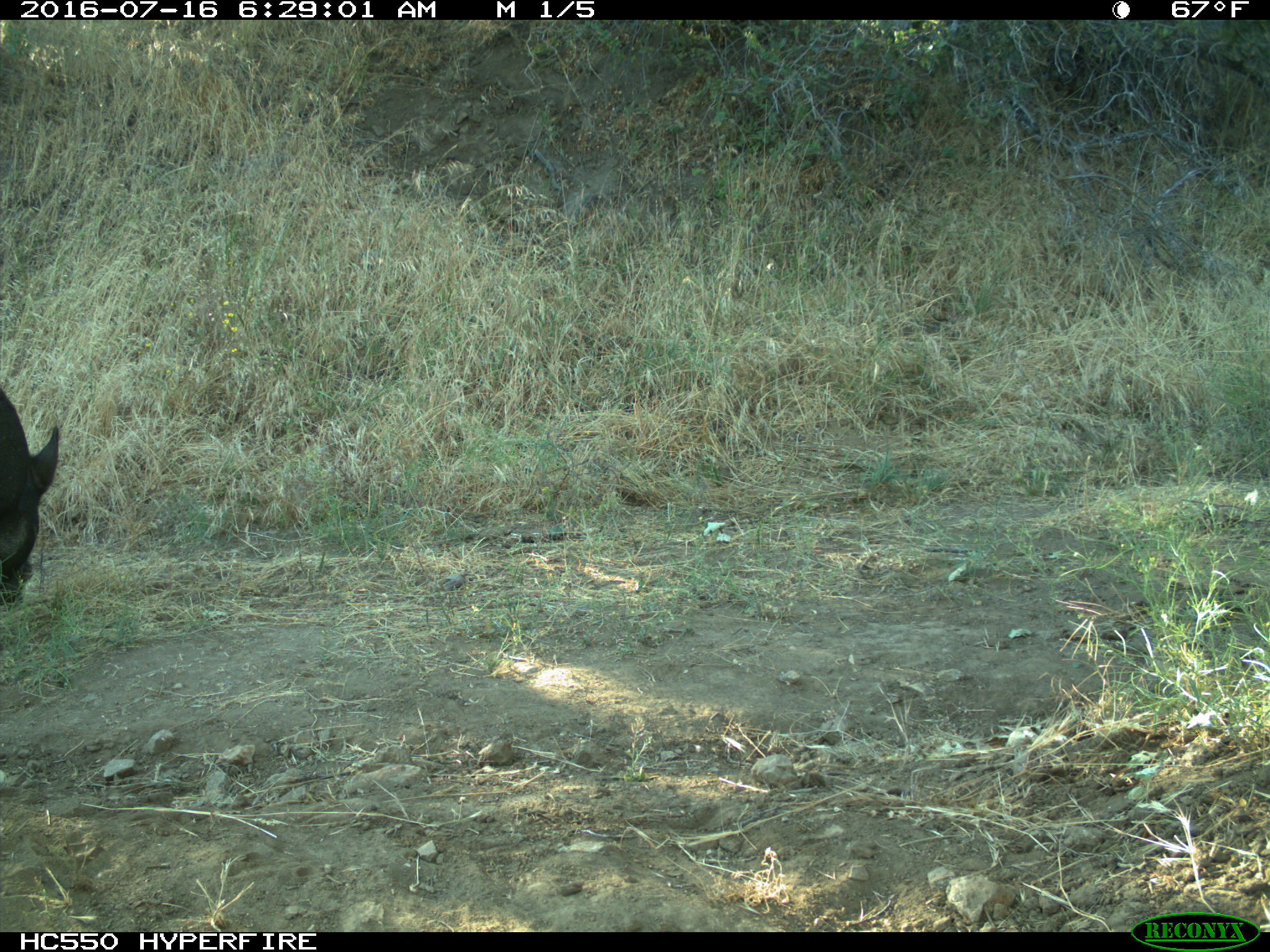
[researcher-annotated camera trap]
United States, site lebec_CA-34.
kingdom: Animalia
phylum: Chordata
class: Mammalia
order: Artiodactyla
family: Suidae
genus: Sus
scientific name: Sus scrofa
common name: wild boar